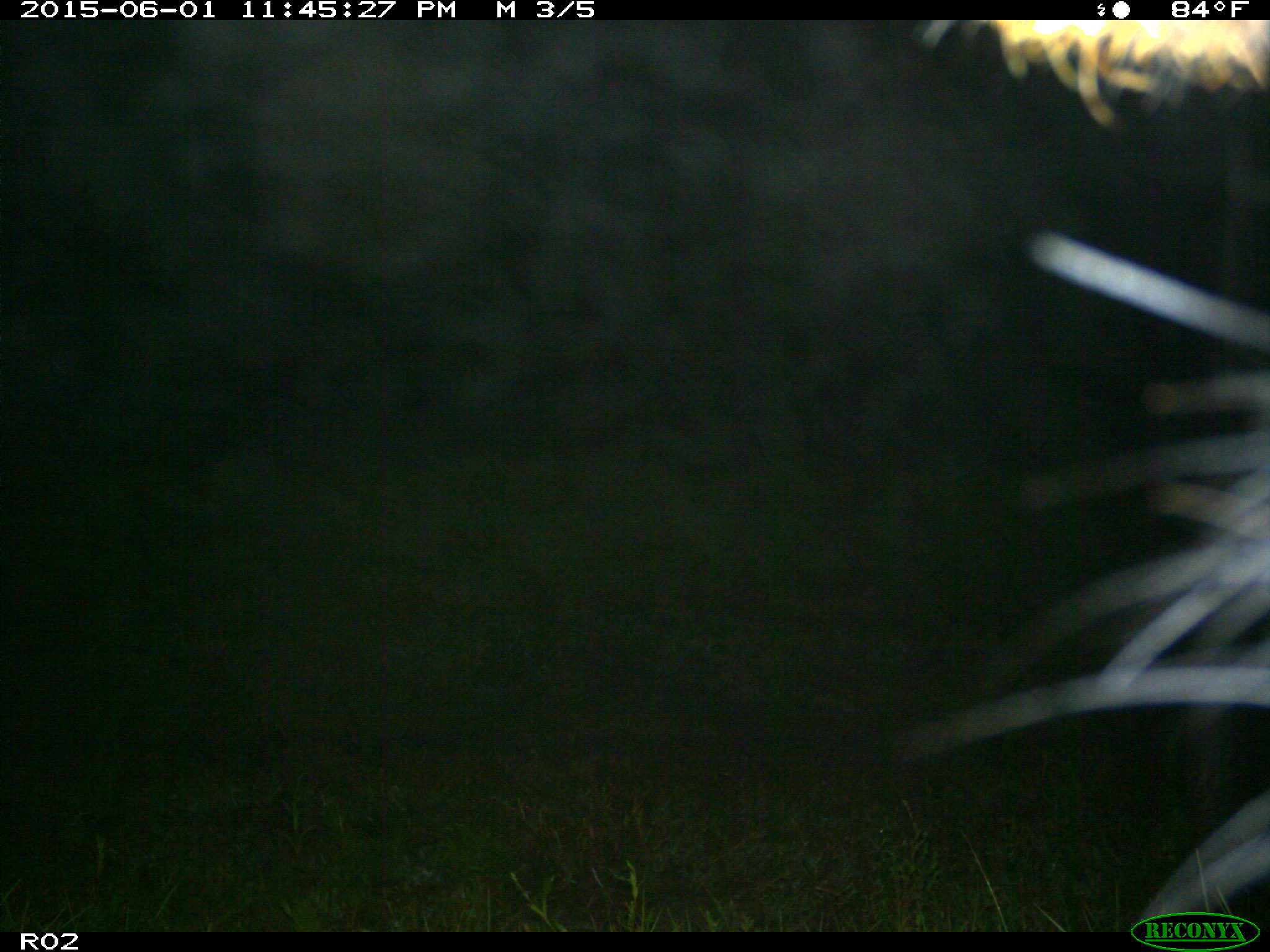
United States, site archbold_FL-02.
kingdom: Animalia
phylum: Chordata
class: Mammalia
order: Artiodactyla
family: Bovidae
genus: Bos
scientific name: Bos taurus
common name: domestic cow